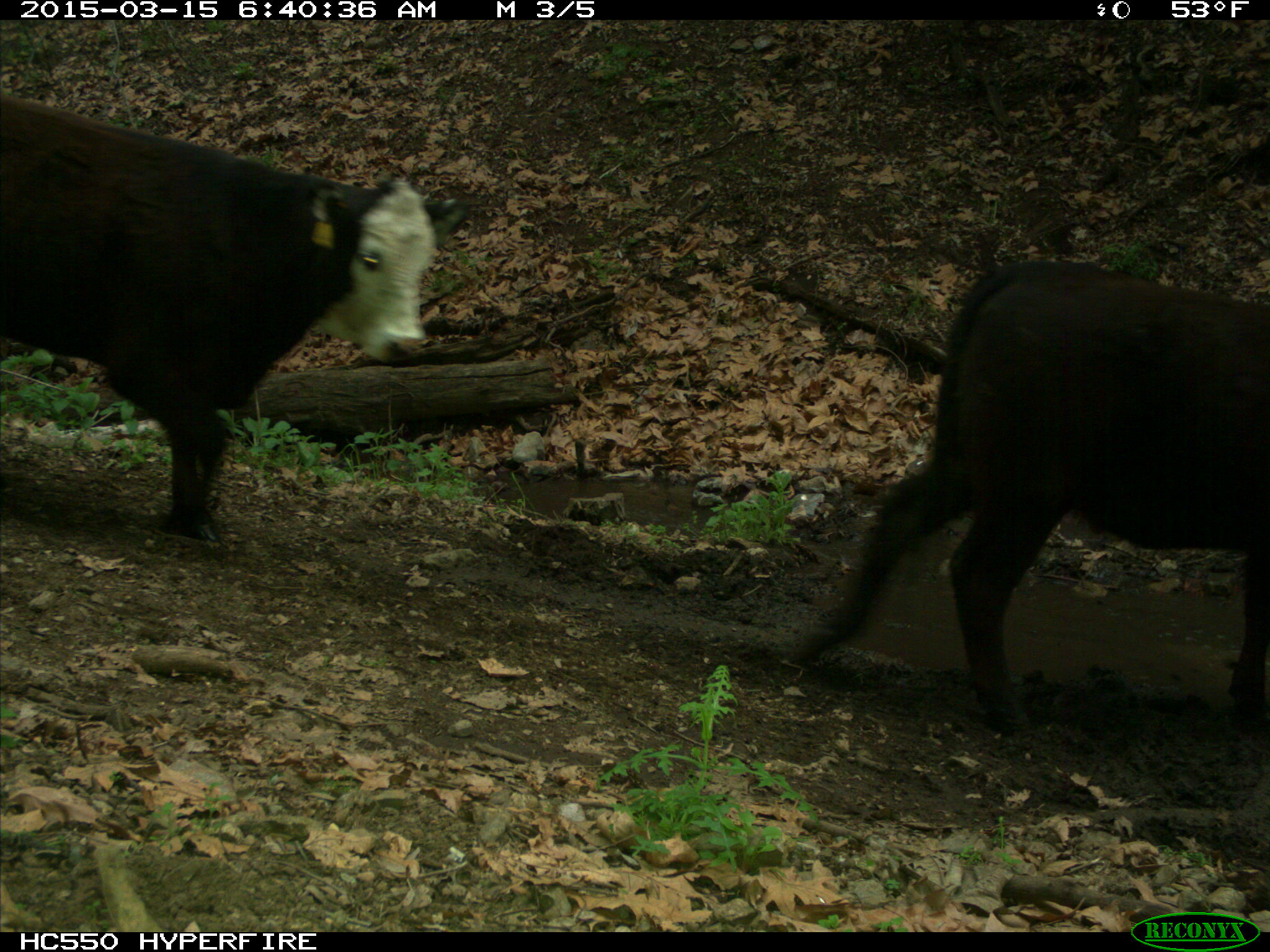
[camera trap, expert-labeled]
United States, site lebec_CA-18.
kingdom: Animalia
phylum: Chordata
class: Mammalia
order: Artiodactyla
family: Bovidae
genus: Bos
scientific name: Bos taurus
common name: domestic cow